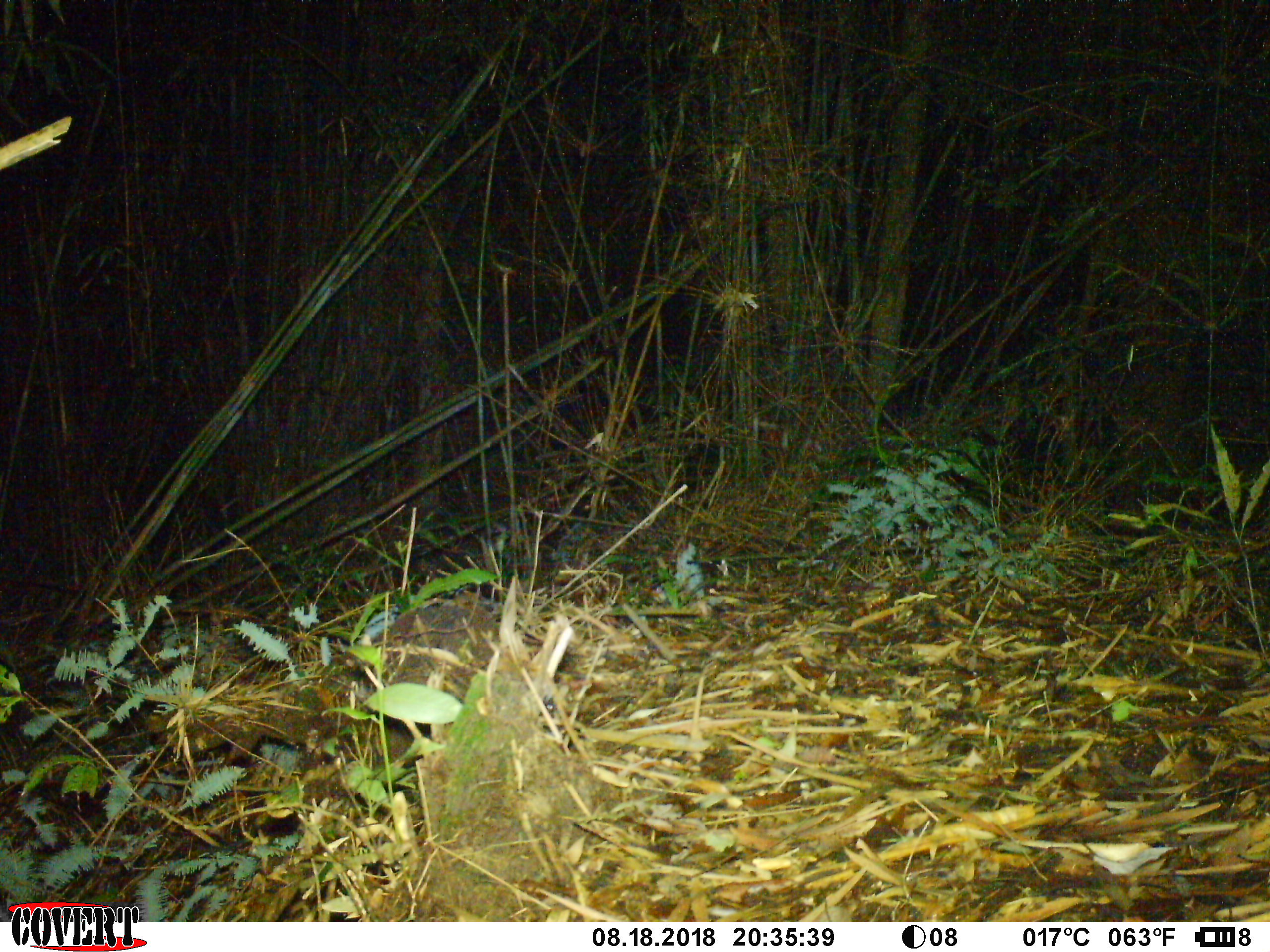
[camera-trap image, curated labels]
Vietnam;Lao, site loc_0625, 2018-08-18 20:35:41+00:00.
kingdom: Animalia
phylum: Chordata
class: Mammalia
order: Rodentia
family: Muridae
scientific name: Muridae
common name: old-world mice and rats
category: unidentified murid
Unidentified murid (old-world mice and rats) (Muridae). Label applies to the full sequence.